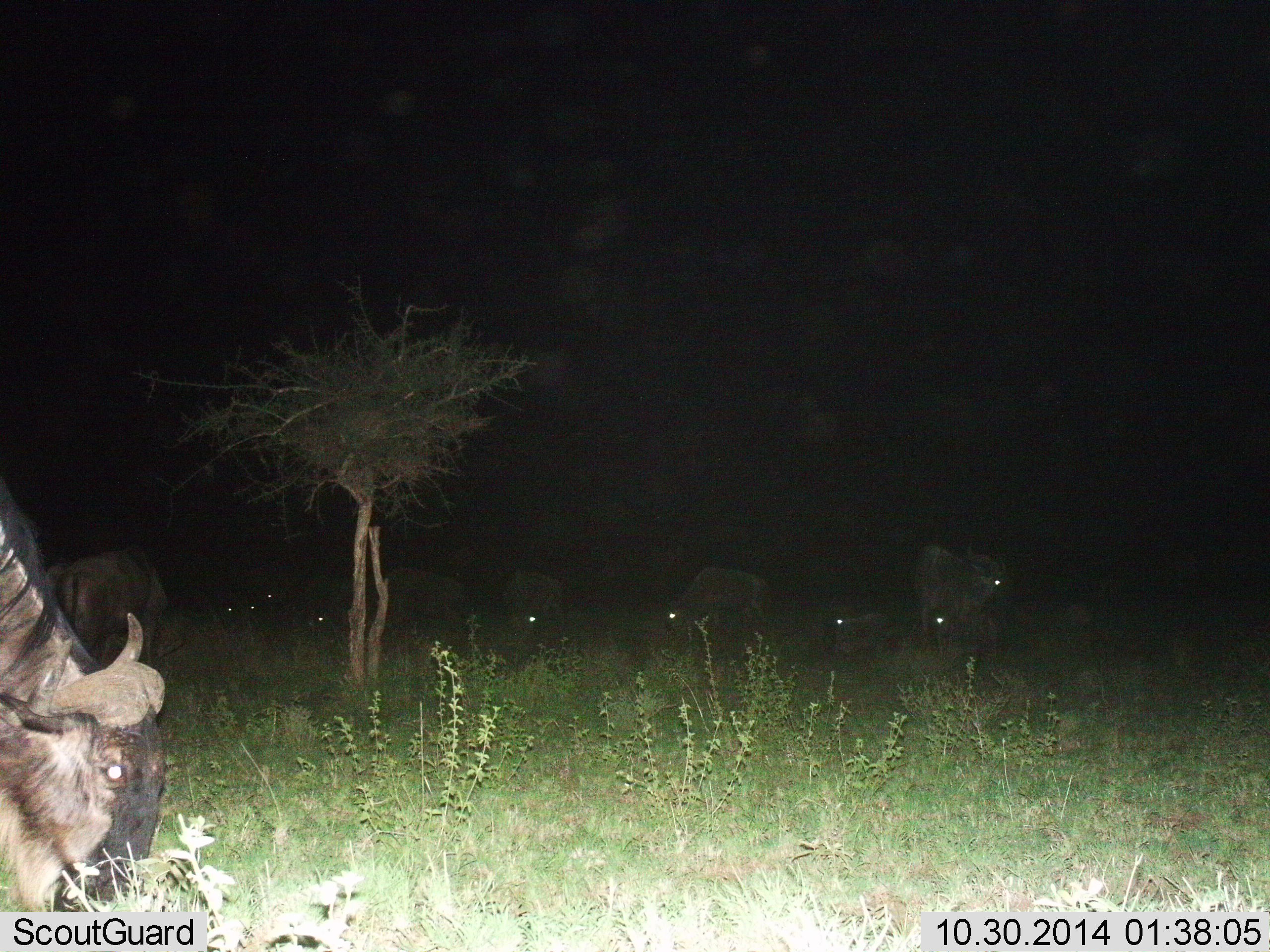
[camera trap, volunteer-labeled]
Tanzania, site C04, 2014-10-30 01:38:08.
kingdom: Animalia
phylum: Chordata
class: Mammalia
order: Artiodactyla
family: Bovidae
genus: Connochaetes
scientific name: Connochaetes taurinus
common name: blue wildebeest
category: wildebeest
Wildebeest (blue wildebeest) (Connochaetes taurinus), count 11-50. Behavior (volunteer vote fractions): standing 60%, resting 30%, moving 0%, interacting 0%. Young present (vote fraction): 0%. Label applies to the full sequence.